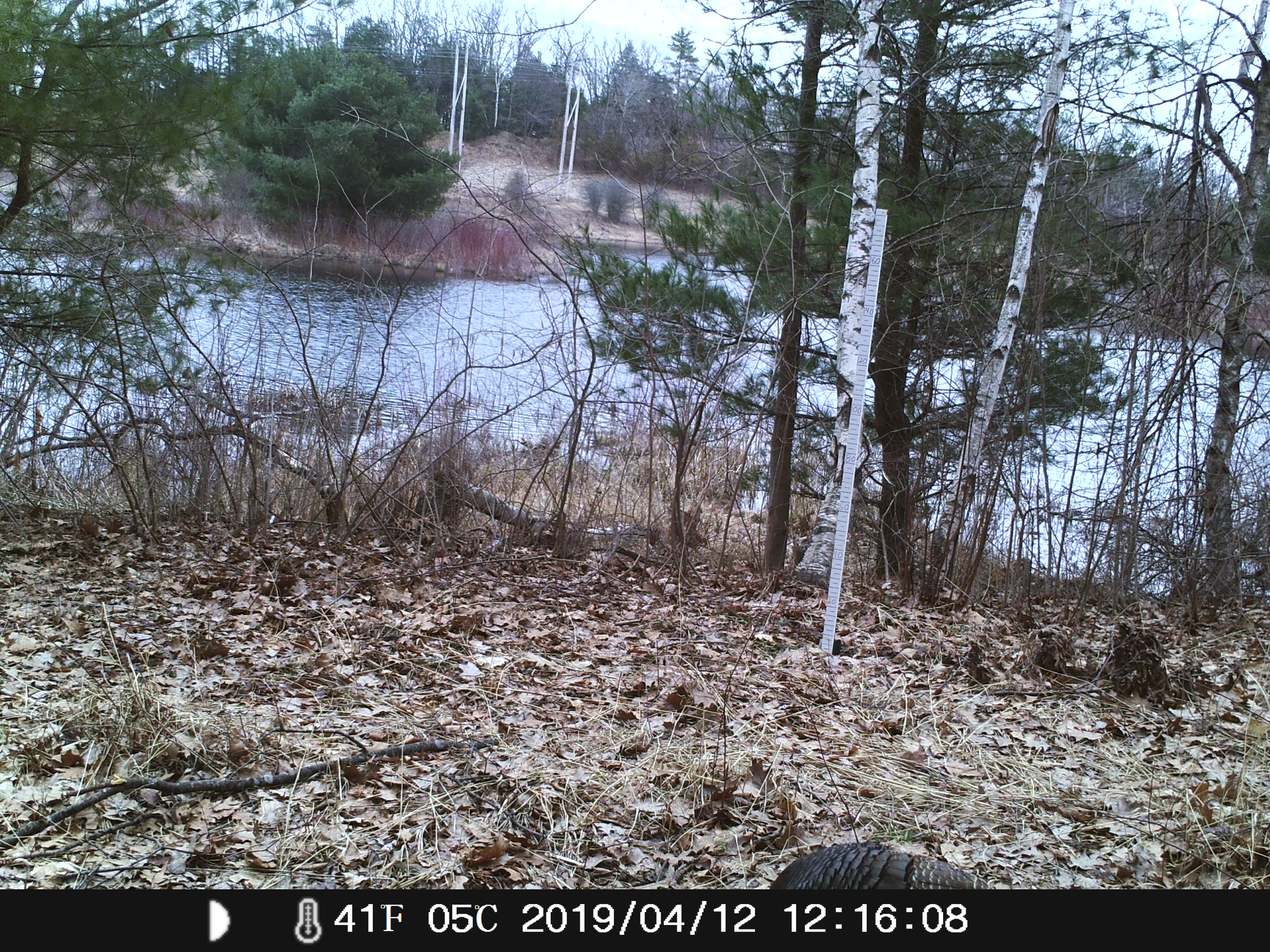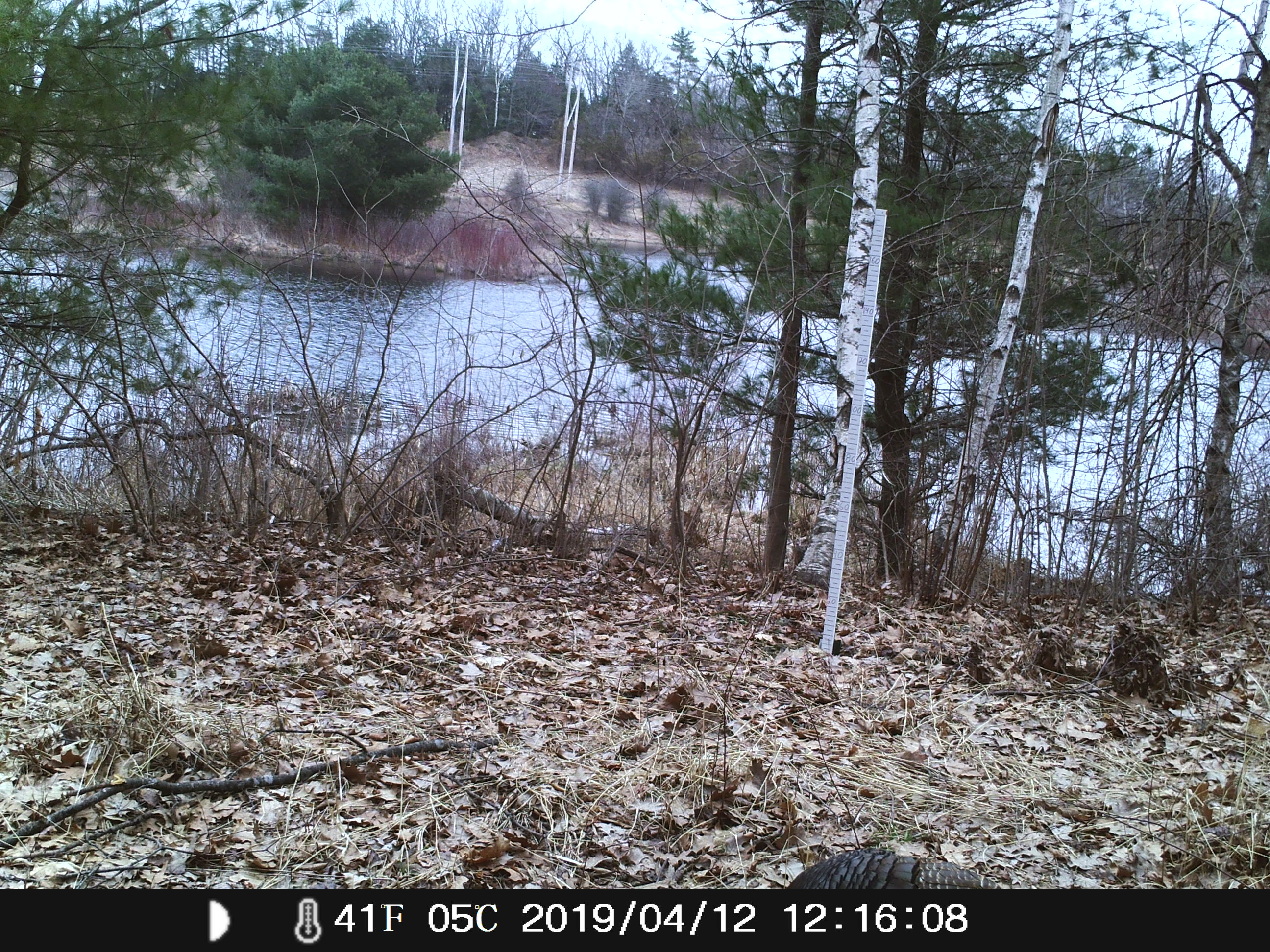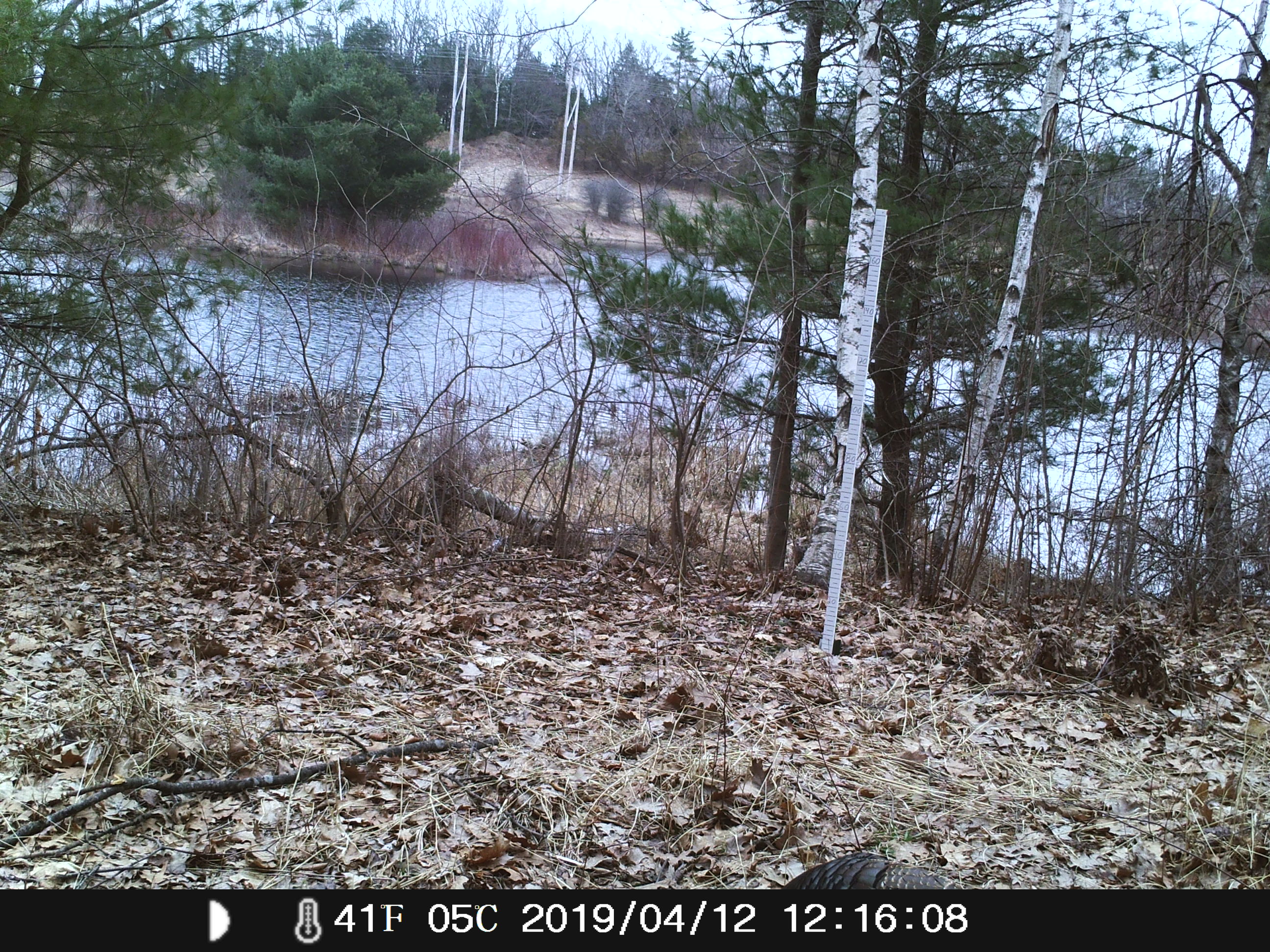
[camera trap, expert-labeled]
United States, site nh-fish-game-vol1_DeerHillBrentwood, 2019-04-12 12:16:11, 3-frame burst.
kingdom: Animalia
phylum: Chordata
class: Aves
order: Galliformes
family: Phasianidae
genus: Meleagris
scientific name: Meleagris gallopavo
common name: wild turkey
Wild turkey (Meleagris gallopavo).